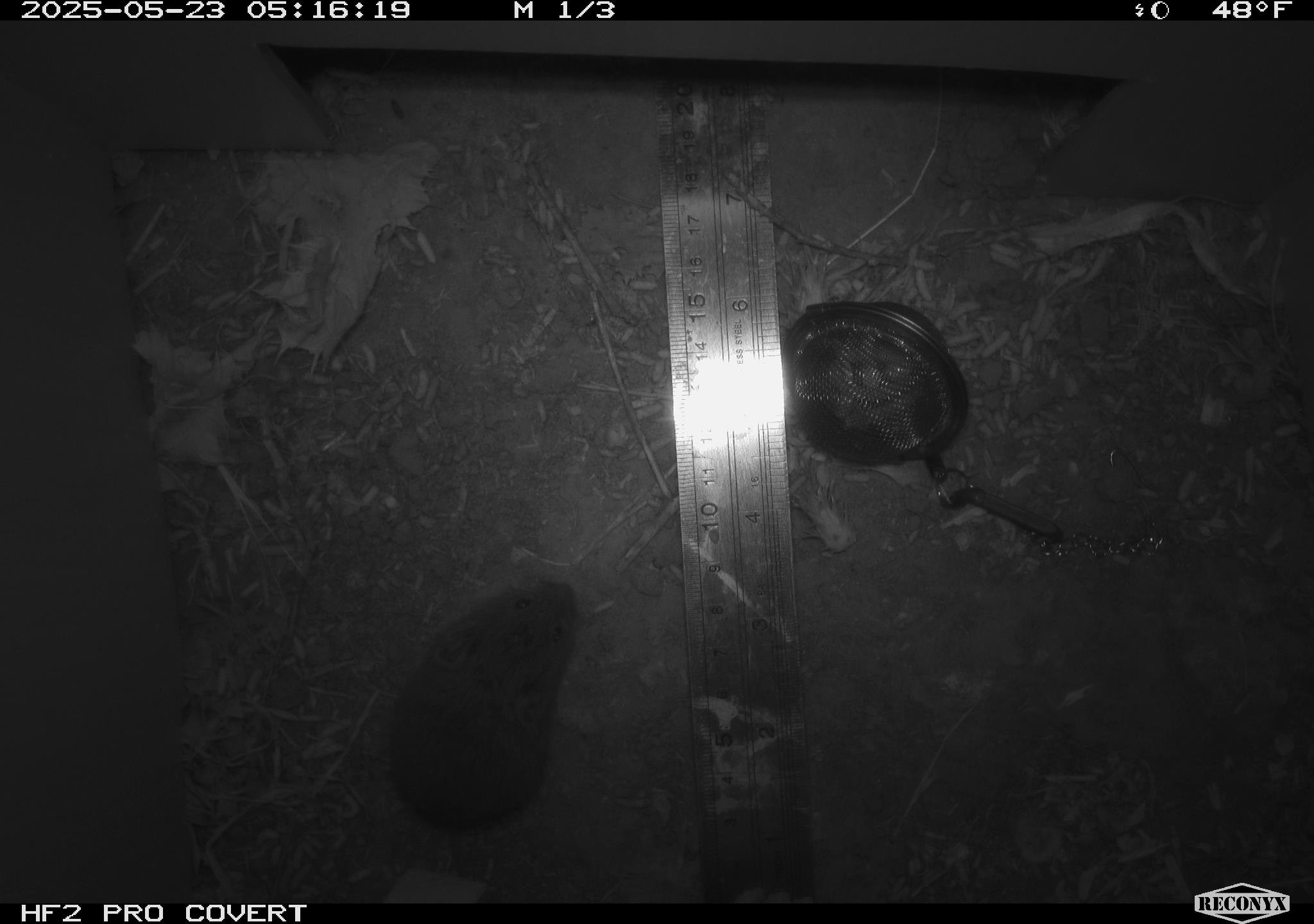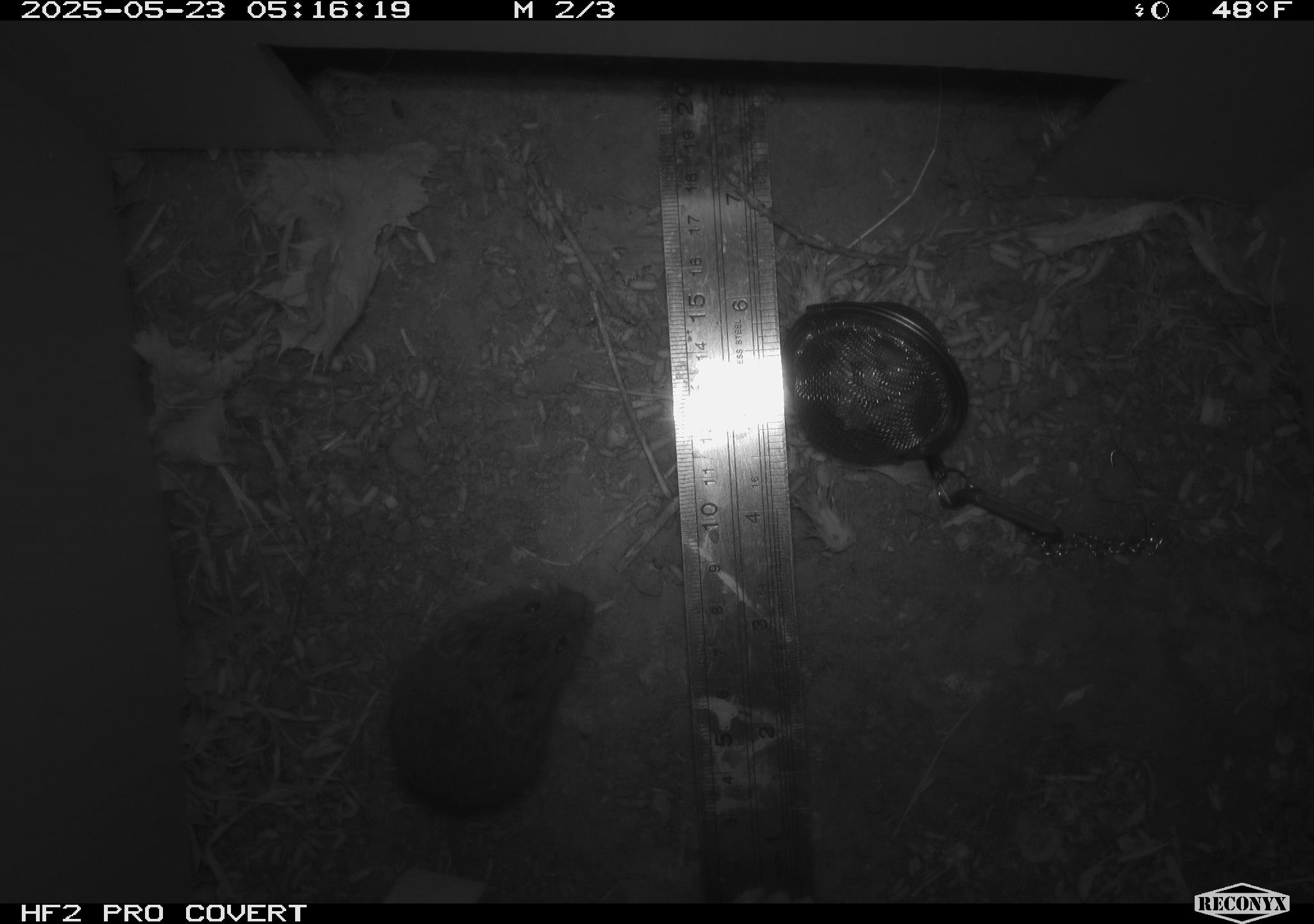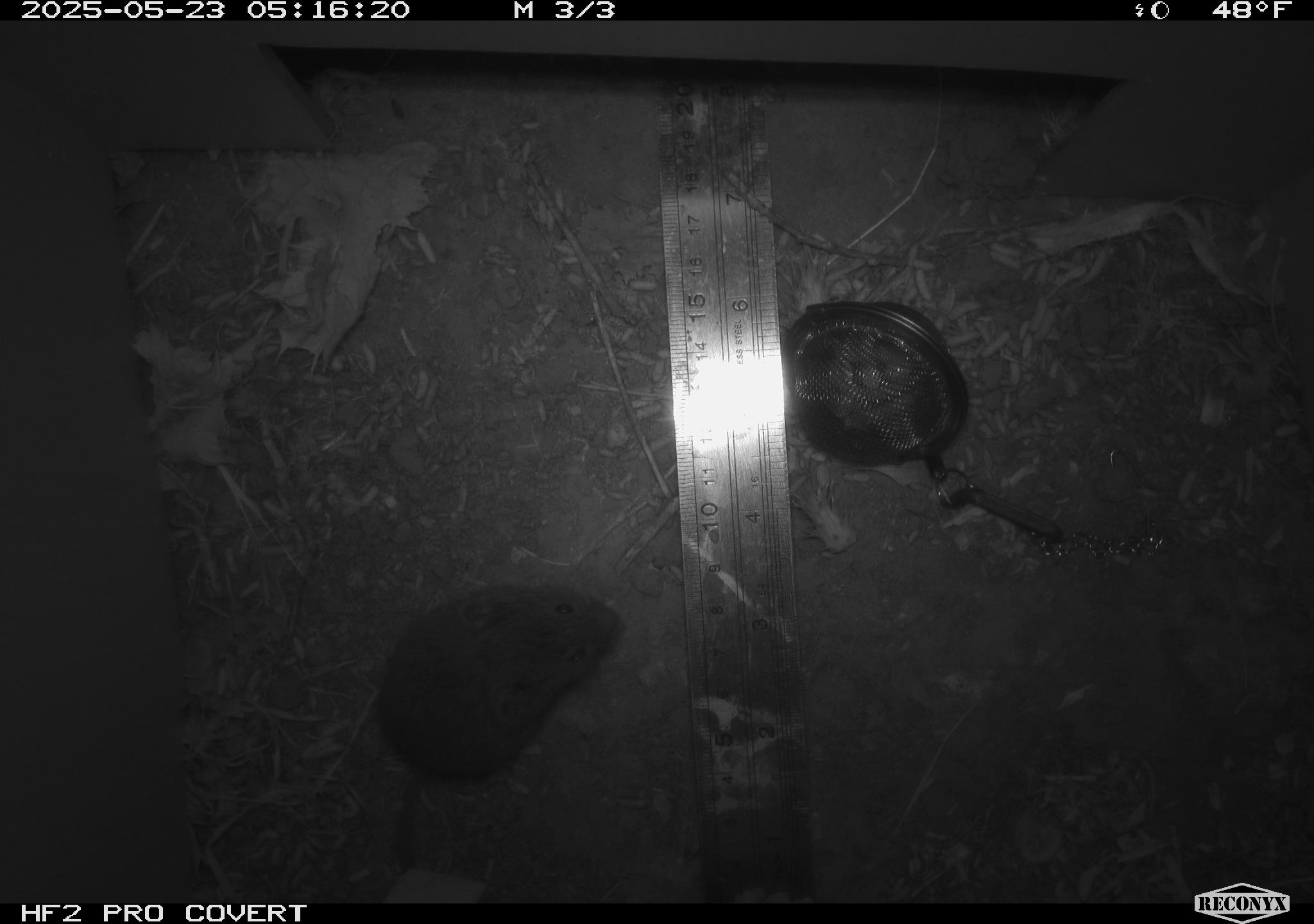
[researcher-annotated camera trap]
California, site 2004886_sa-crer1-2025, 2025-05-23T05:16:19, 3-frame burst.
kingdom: Animalia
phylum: Chordata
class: Mammalia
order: Rodentia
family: Cricetidae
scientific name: Arvicolinae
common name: voles, lemmings, and muskrats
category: arvicolinae subfamily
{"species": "arvicolinae subfamily (voles, lemmings, and muskrats) (Arvicolinae)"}